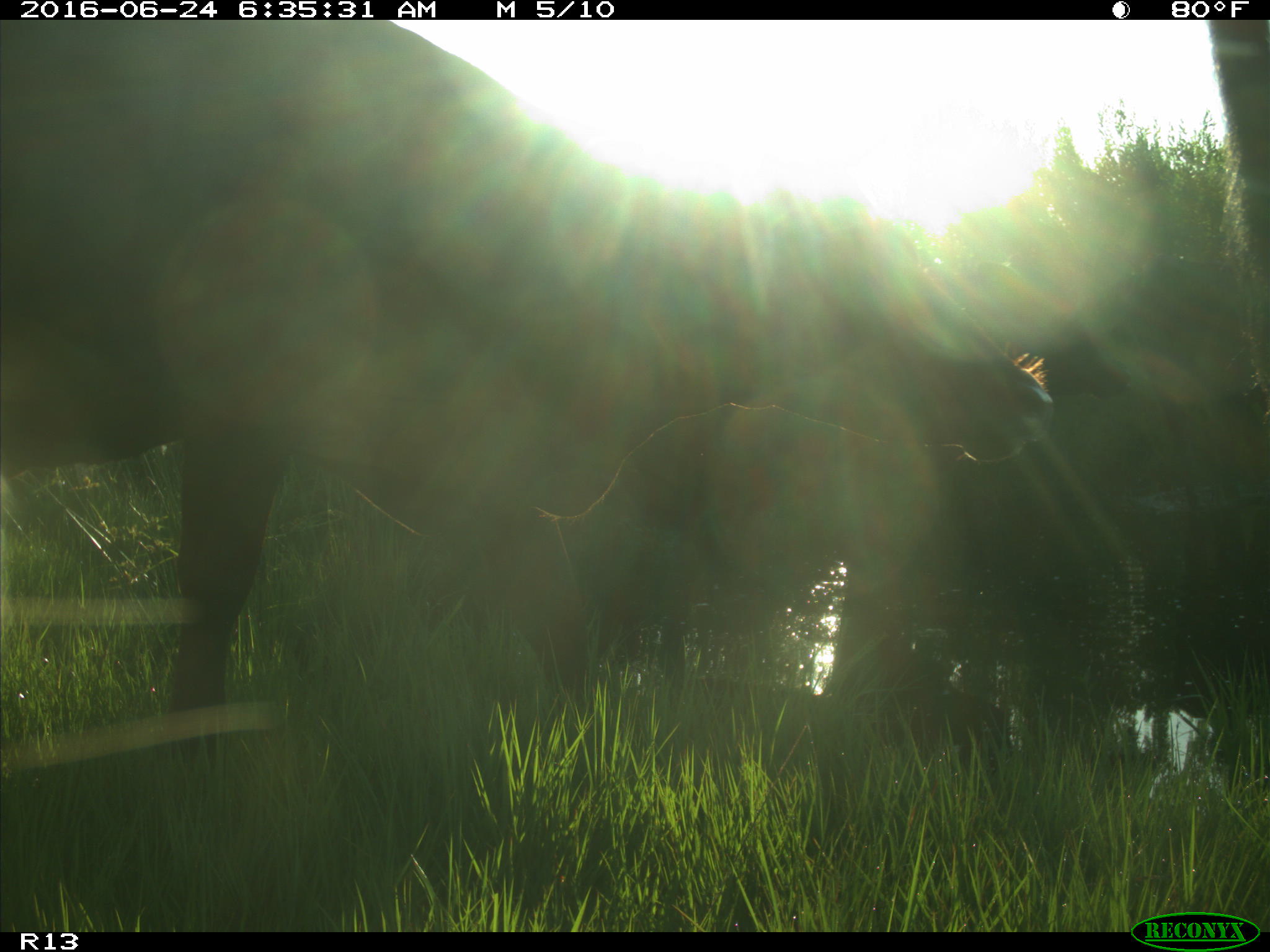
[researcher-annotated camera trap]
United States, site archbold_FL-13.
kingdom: Animalia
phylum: Chordata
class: Mammalia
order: Artiodactyla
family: Bovidae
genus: Bos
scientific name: Bos taurus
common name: domestic cow